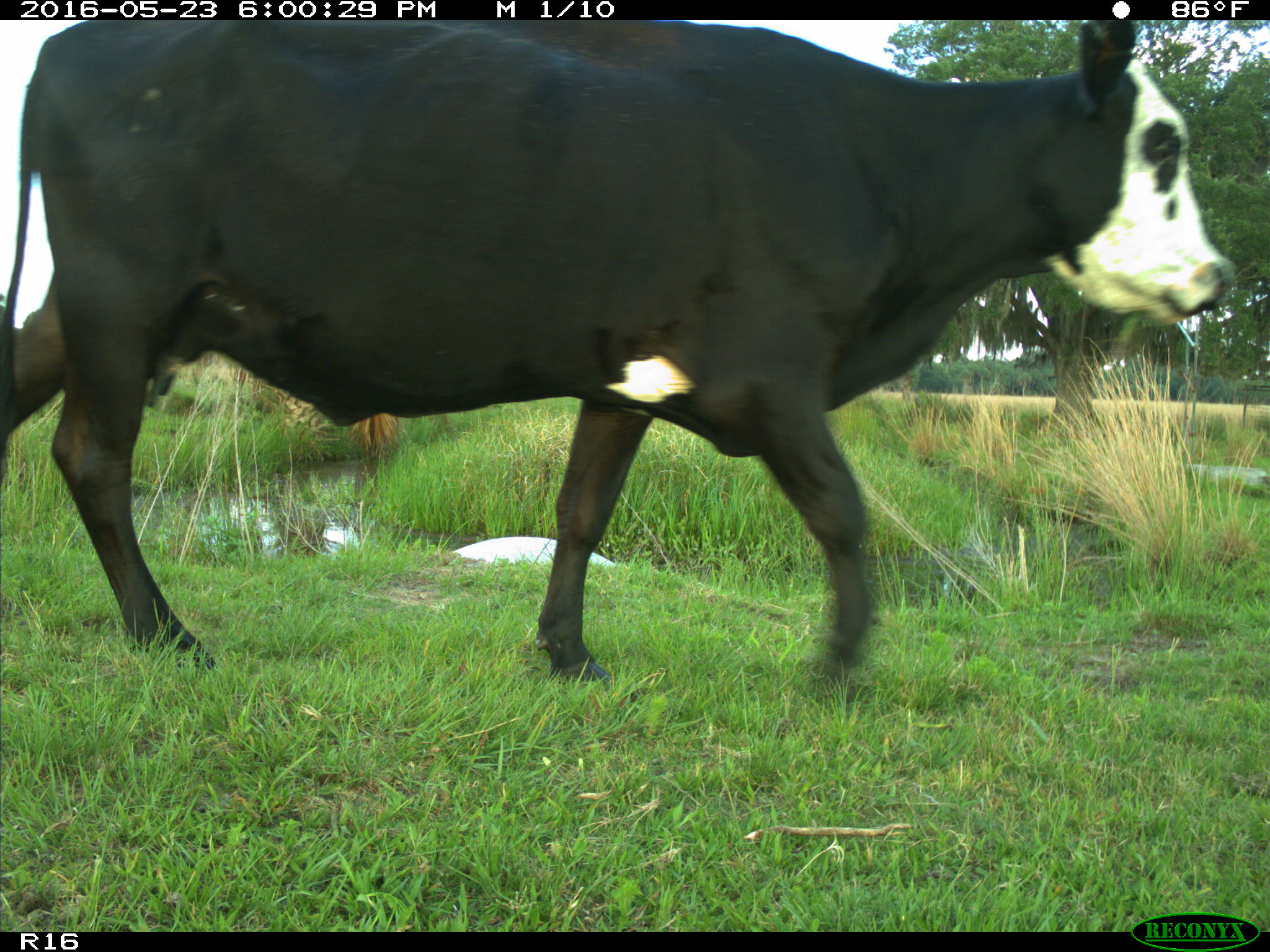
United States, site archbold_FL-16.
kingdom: Animalia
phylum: Chordata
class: Mammalia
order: Artiodactyla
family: Bovidae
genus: Bos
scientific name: Bos taurus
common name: domestic cow